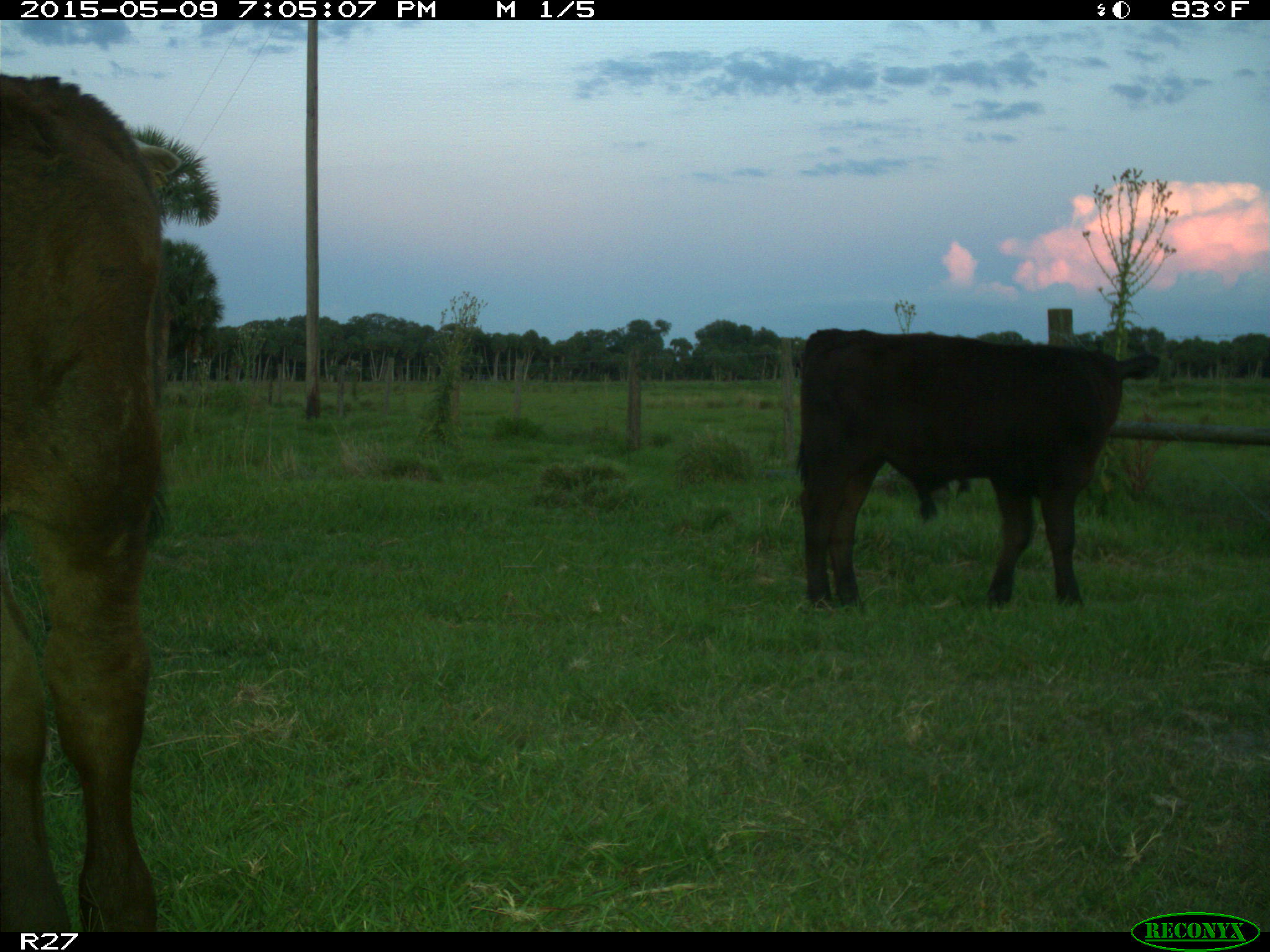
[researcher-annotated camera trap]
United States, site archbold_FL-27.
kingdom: Animalia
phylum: Chordata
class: Mammalia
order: Artiodactyla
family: Bovidae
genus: Bos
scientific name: Bos taurus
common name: domestic cow